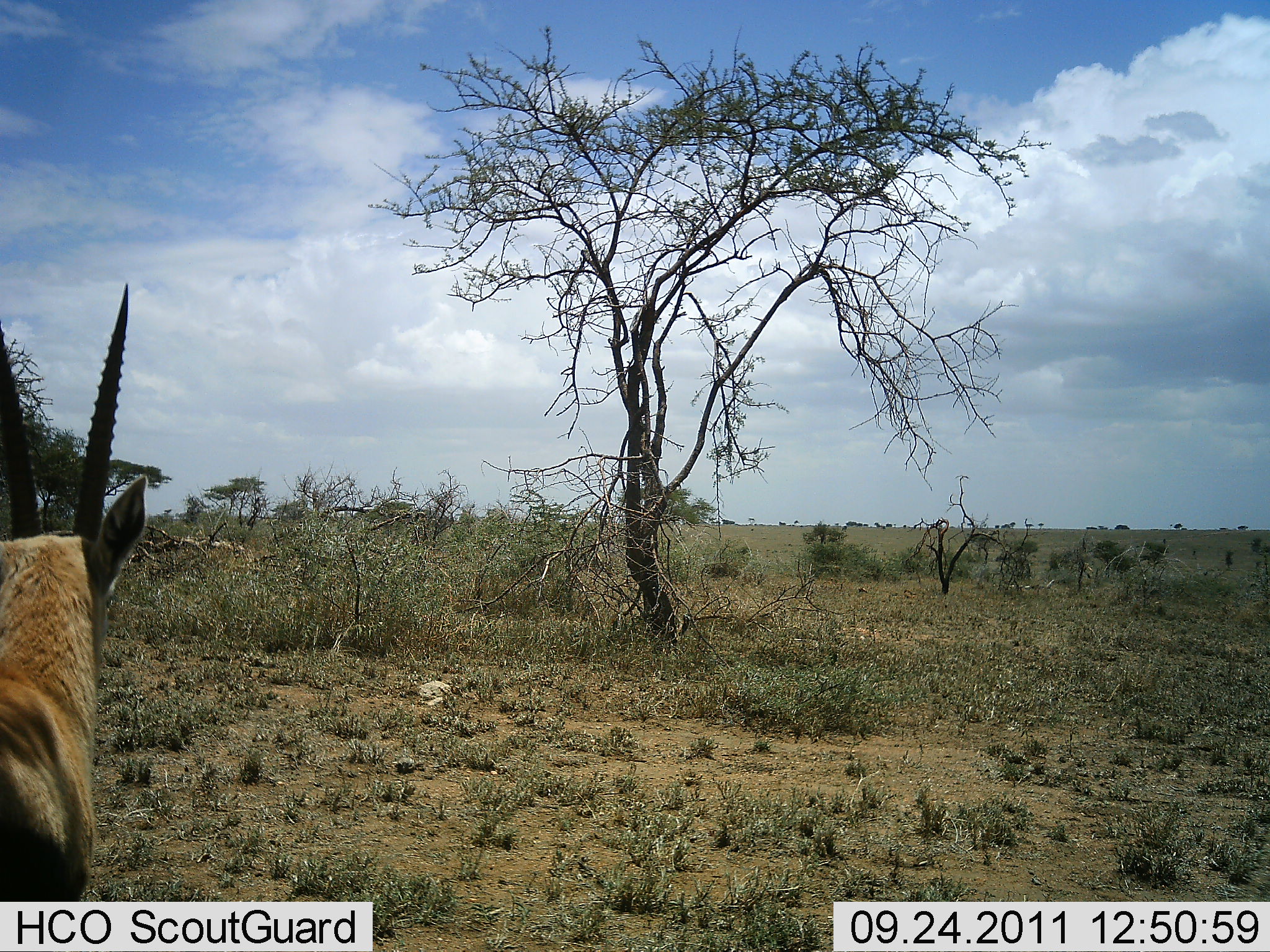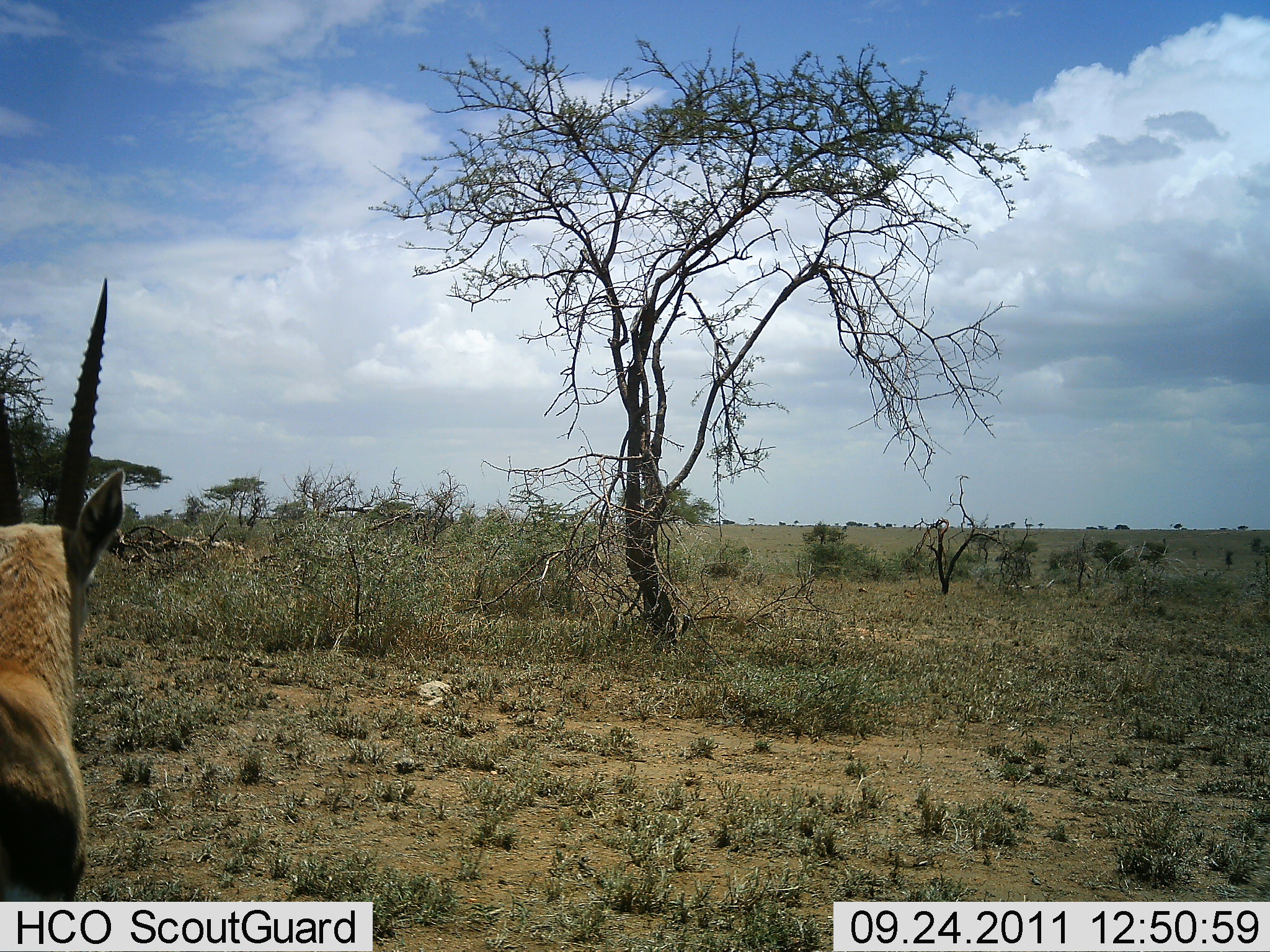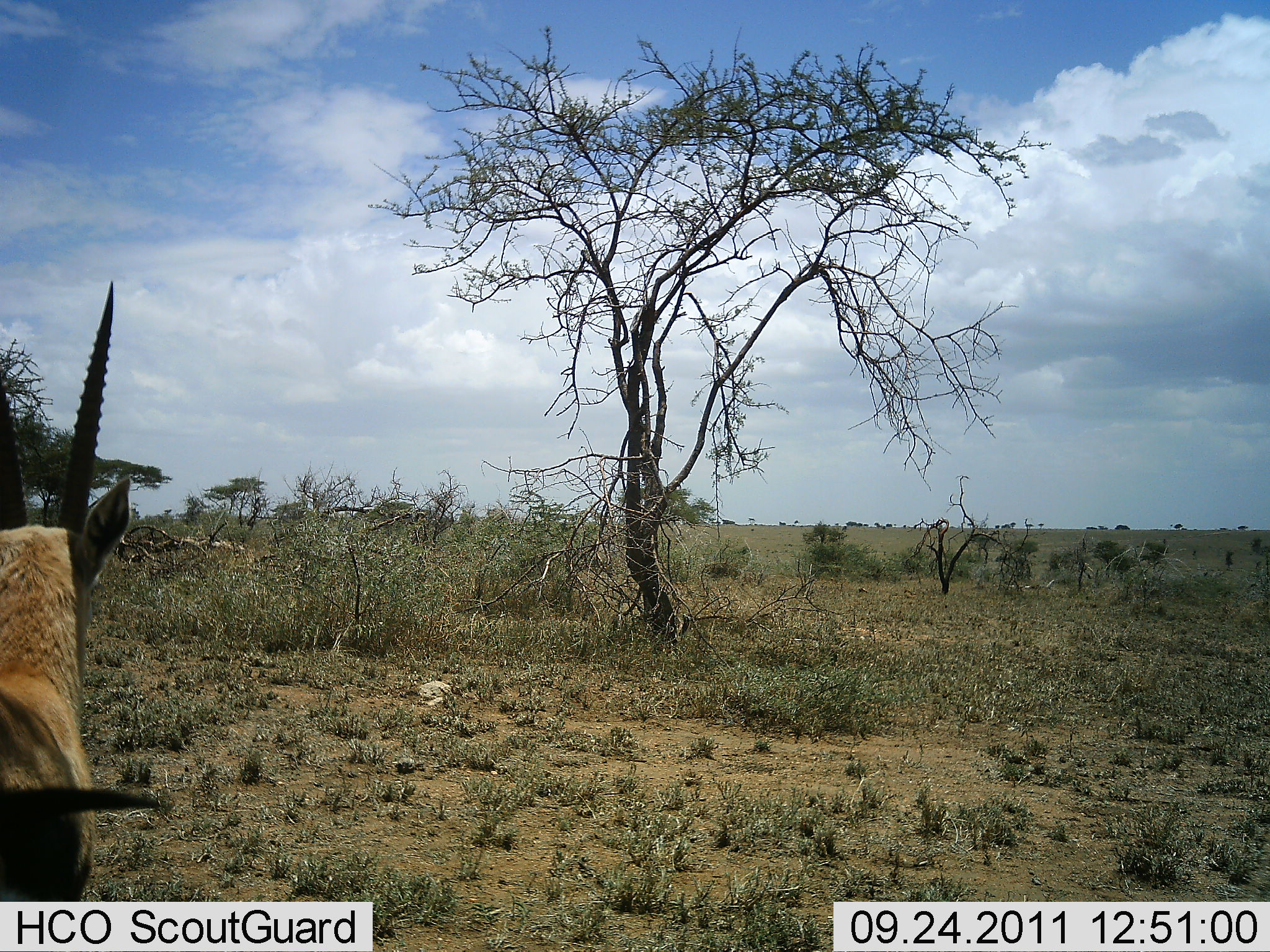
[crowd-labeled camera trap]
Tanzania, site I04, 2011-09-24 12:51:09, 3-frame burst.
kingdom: Animalia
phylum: Chordata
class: Mammalia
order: Artiodactyla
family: Bovidae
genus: Nanger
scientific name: Nanger granti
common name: grant's gazelle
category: gazellegrants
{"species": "gazellegrants (grant's gazelle) (Nanger granti)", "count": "1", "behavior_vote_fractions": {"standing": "100%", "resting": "0%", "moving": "0%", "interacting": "0%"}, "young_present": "0%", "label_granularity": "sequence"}